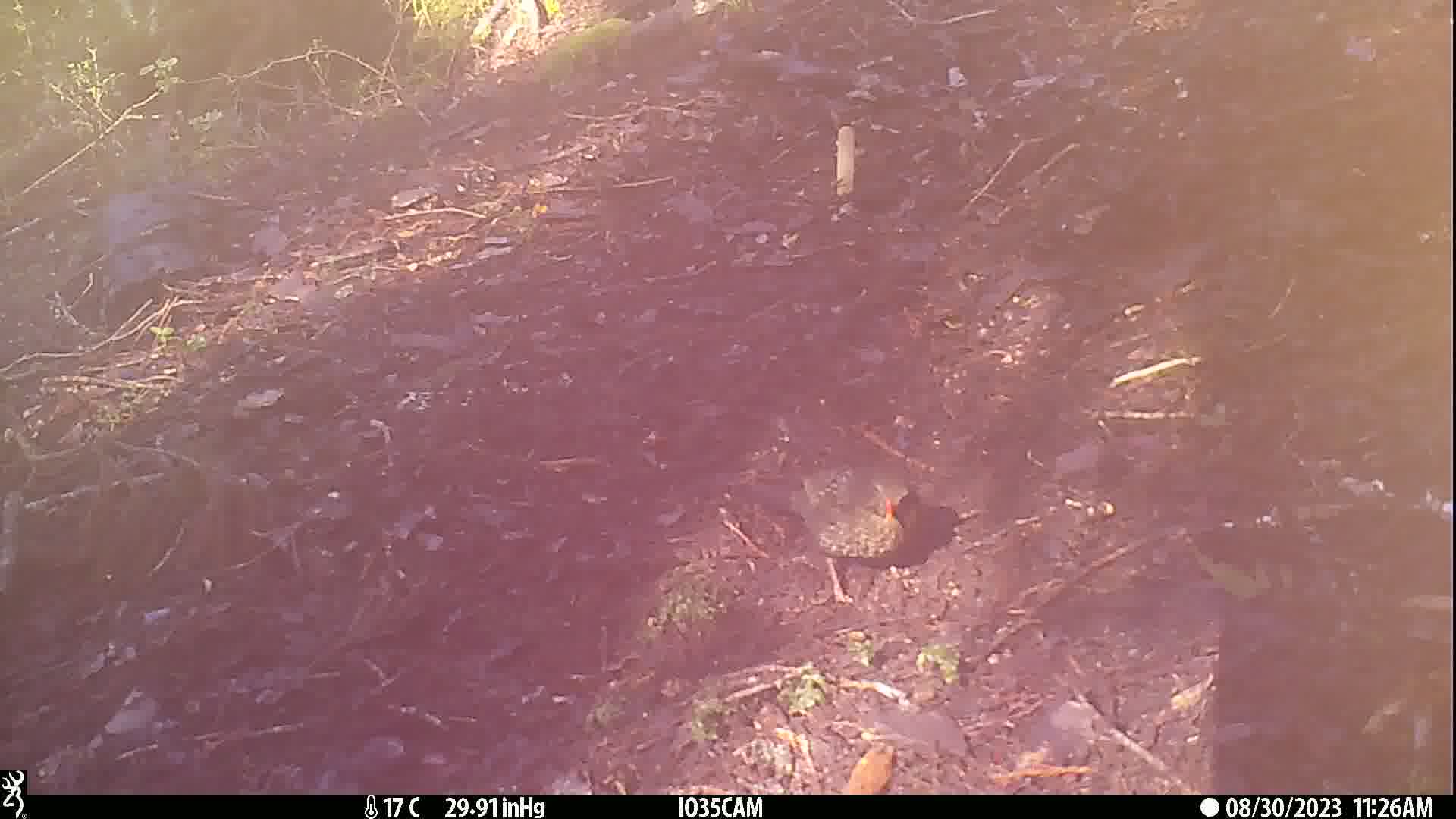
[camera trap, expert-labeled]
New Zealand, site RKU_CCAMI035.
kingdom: Animalia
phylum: Chordata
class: Aves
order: Passeriformes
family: Turdidae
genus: Turdus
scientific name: Turdus merula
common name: eurasian blackbird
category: blackbird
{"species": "blackbird (eurasian blackbird) (Turdus merula)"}